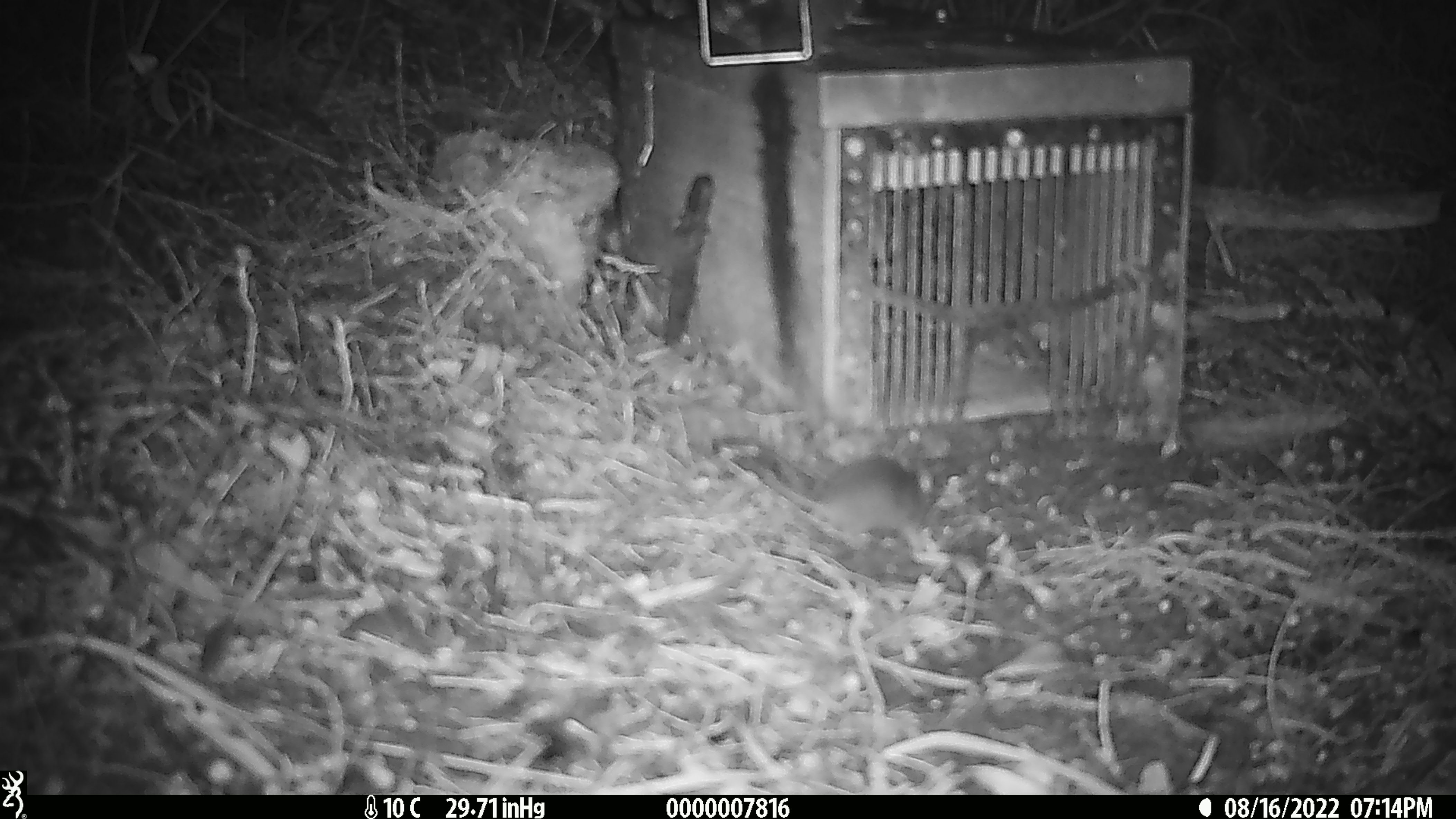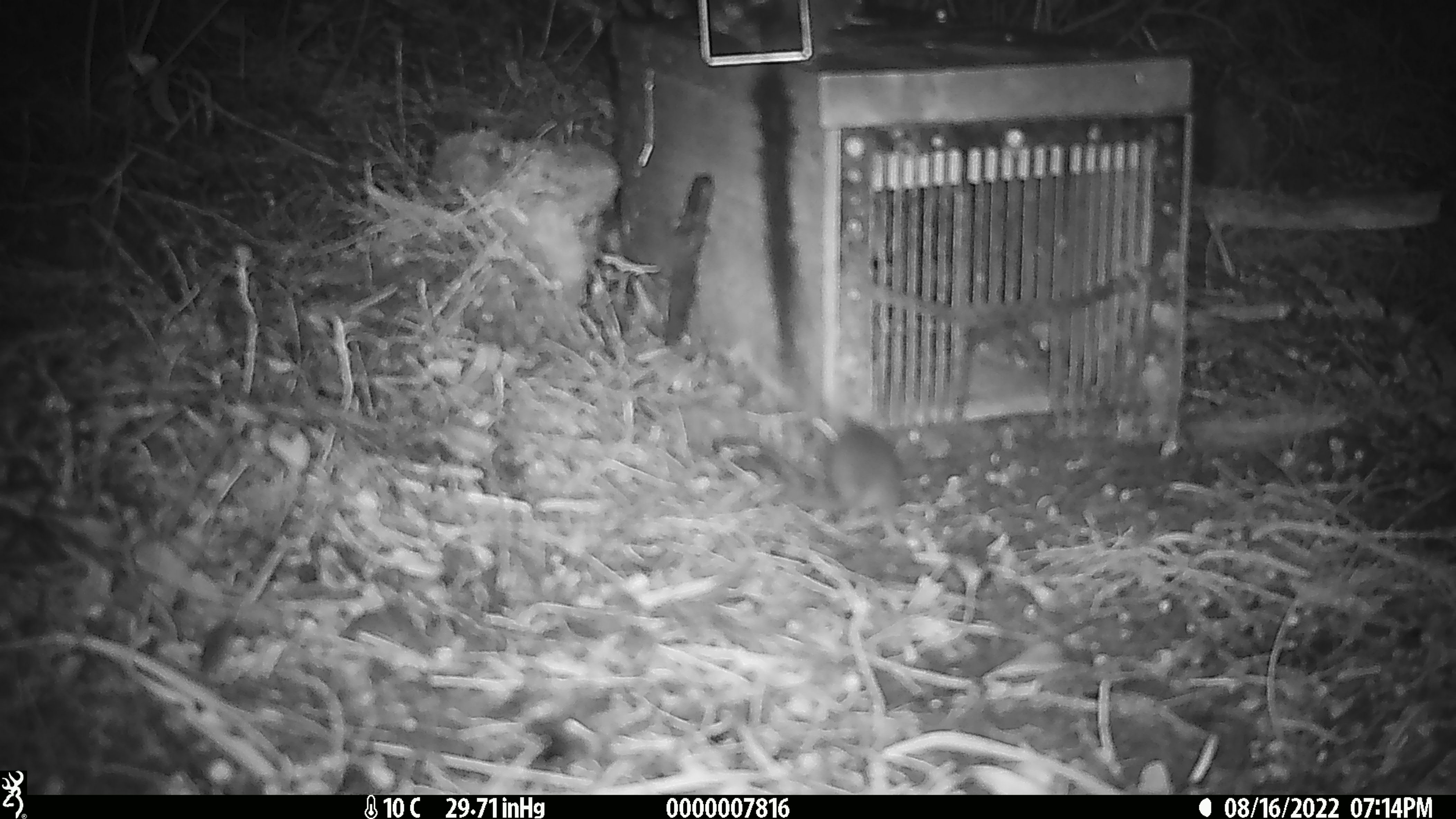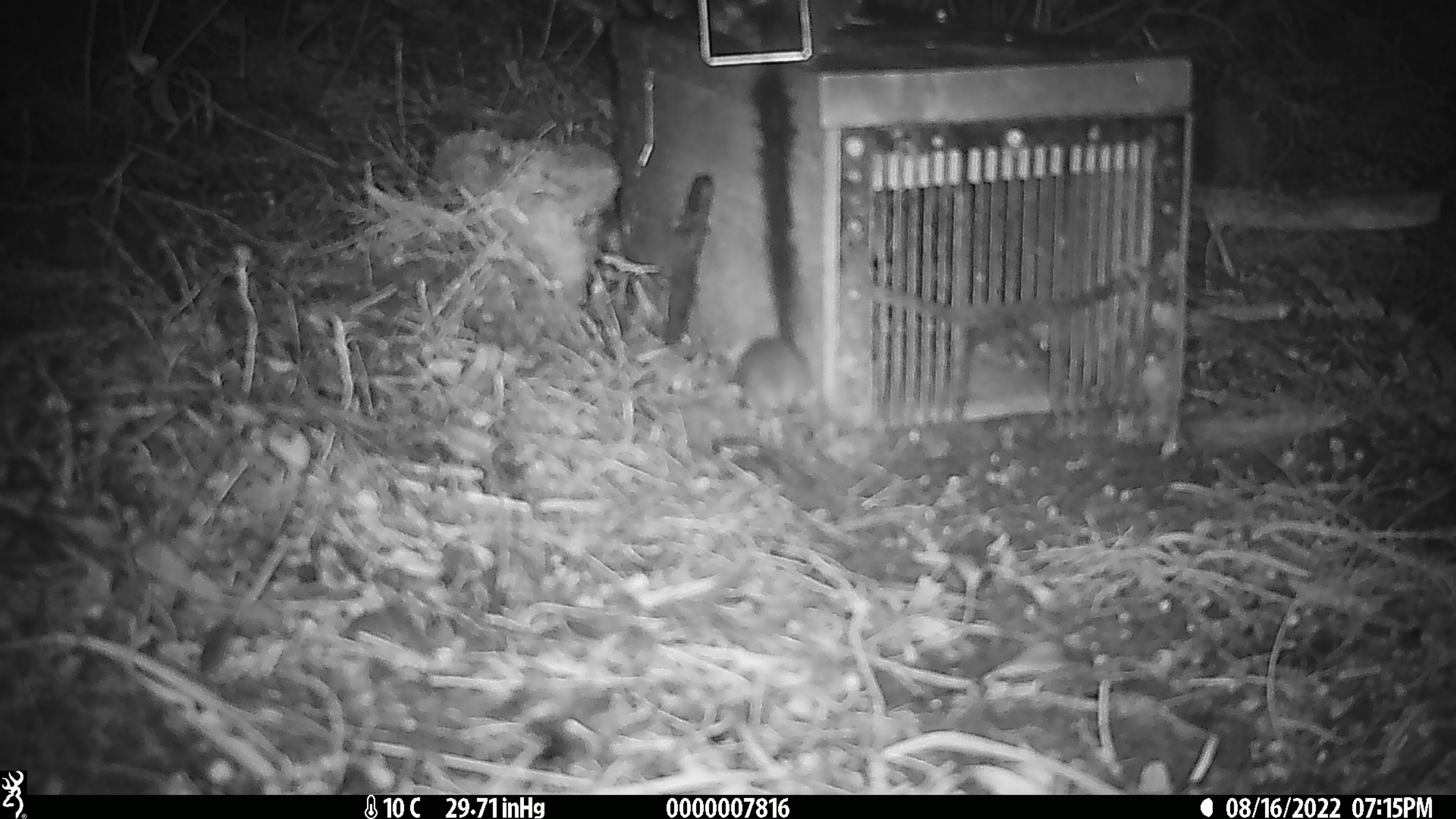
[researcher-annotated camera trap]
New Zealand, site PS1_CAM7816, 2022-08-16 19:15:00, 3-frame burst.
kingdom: Animalia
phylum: Chordata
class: Mammalia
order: Rodentia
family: Muridae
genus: Mus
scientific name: Mus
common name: mouse